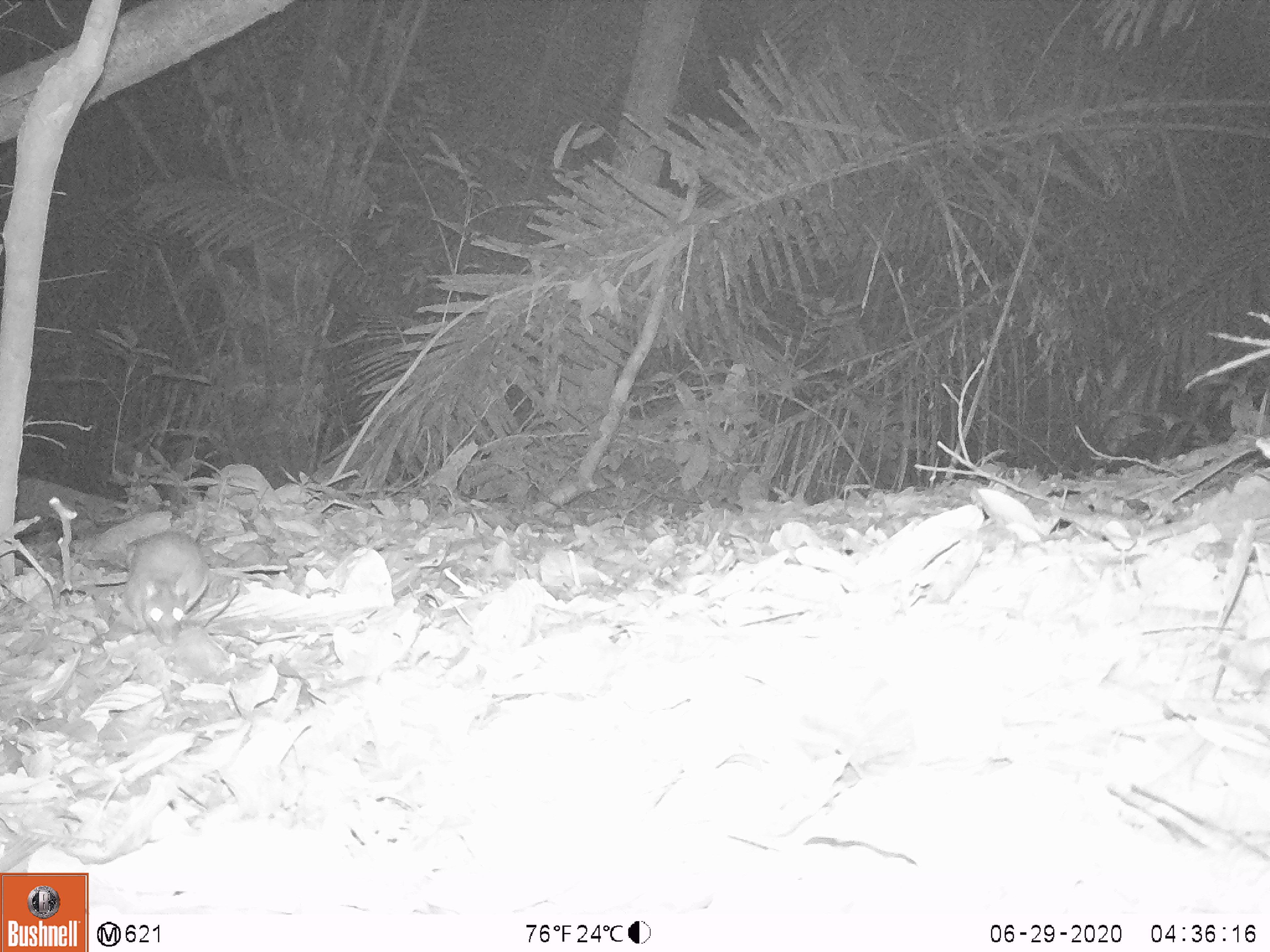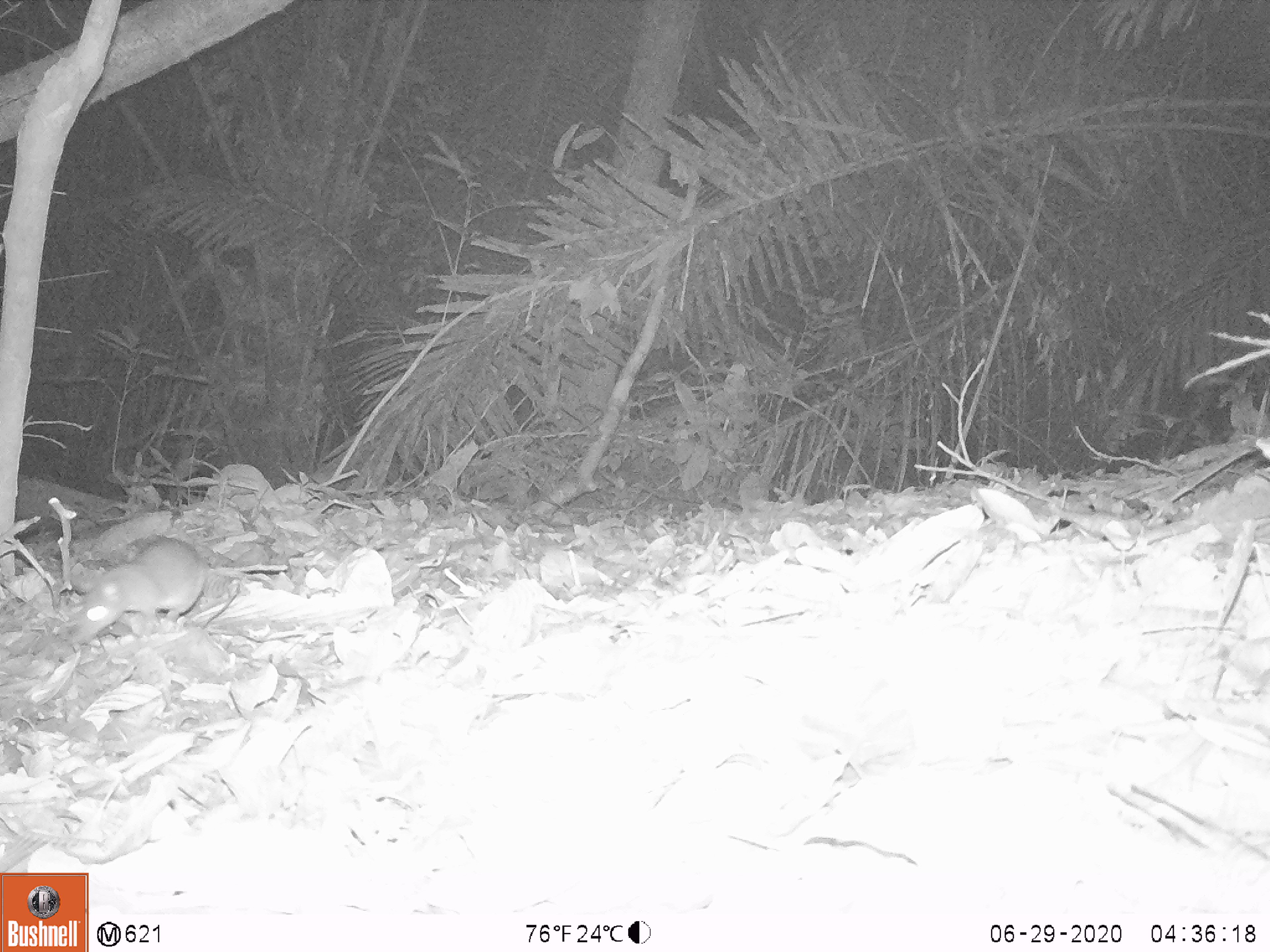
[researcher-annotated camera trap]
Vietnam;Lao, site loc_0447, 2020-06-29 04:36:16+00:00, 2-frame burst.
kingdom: Animalia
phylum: Chordata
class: Mammalia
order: Rodentia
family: Muridae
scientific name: Muridae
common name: old-world mice and rats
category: unidentified murid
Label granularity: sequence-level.